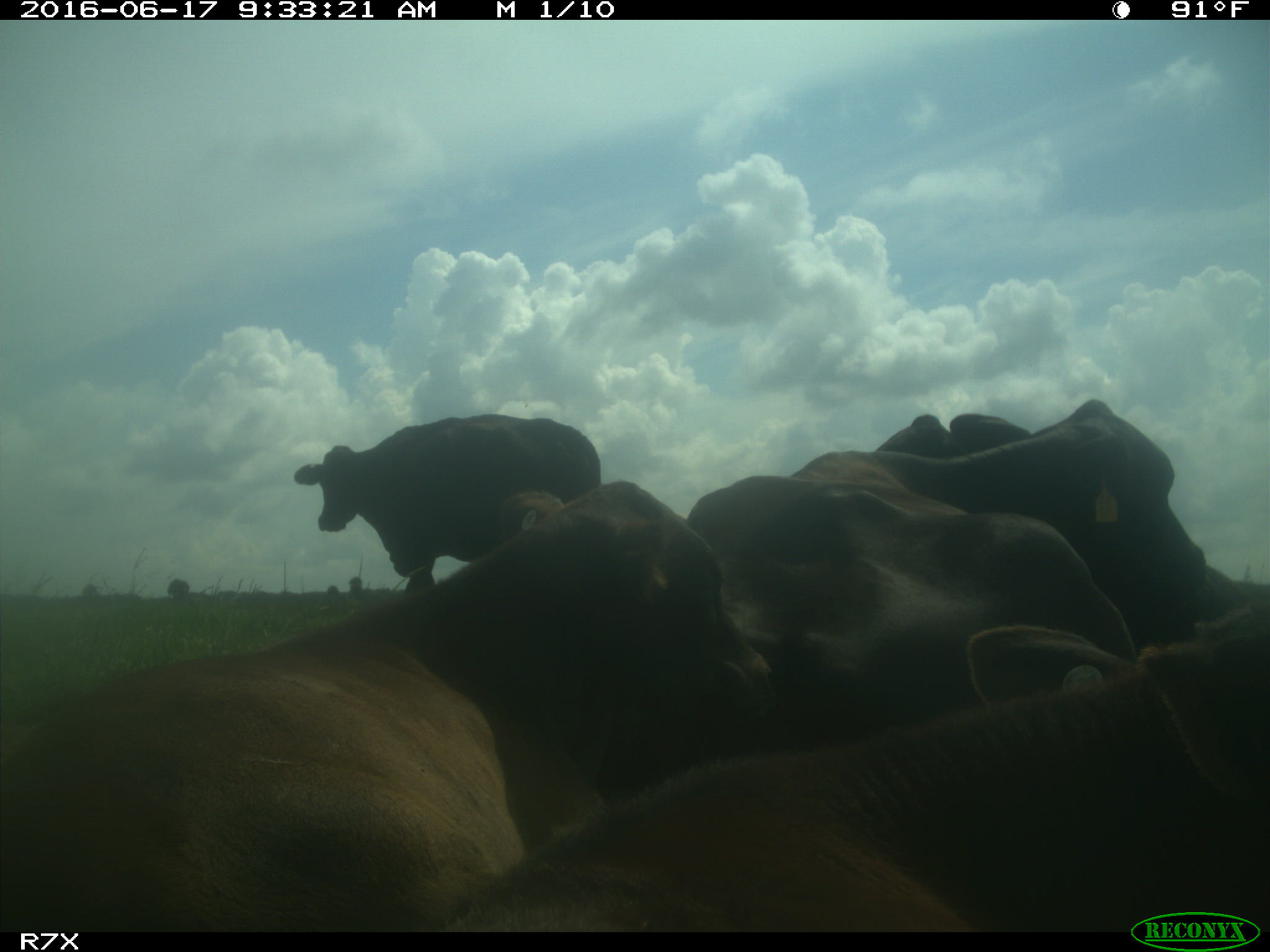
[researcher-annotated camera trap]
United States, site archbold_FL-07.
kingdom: Animalia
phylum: Chordata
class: Mammalia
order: Artiodactyla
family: Bovidae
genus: Bos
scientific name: Bos taurus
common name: domestic cow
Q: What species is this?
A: Bos taurus (domestic cow).